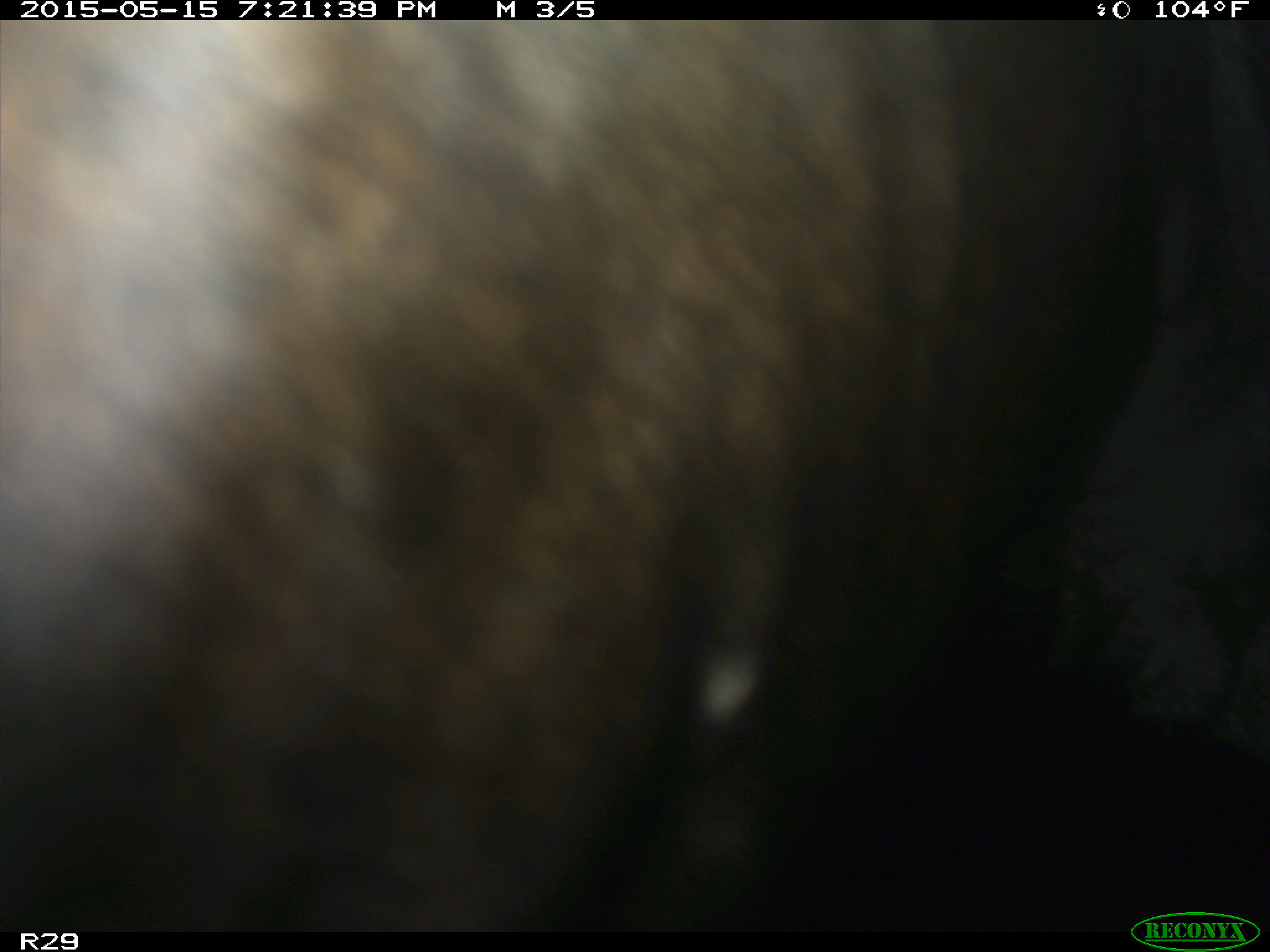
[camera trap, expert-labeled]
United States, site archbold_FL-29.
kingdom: Animalia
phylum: Chordata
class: Mammalia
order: Artiodactyla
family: Bovidae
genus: Bos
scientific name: Bos taurus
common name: domestic cow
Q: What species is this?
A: Bos taurus (domestic cow).